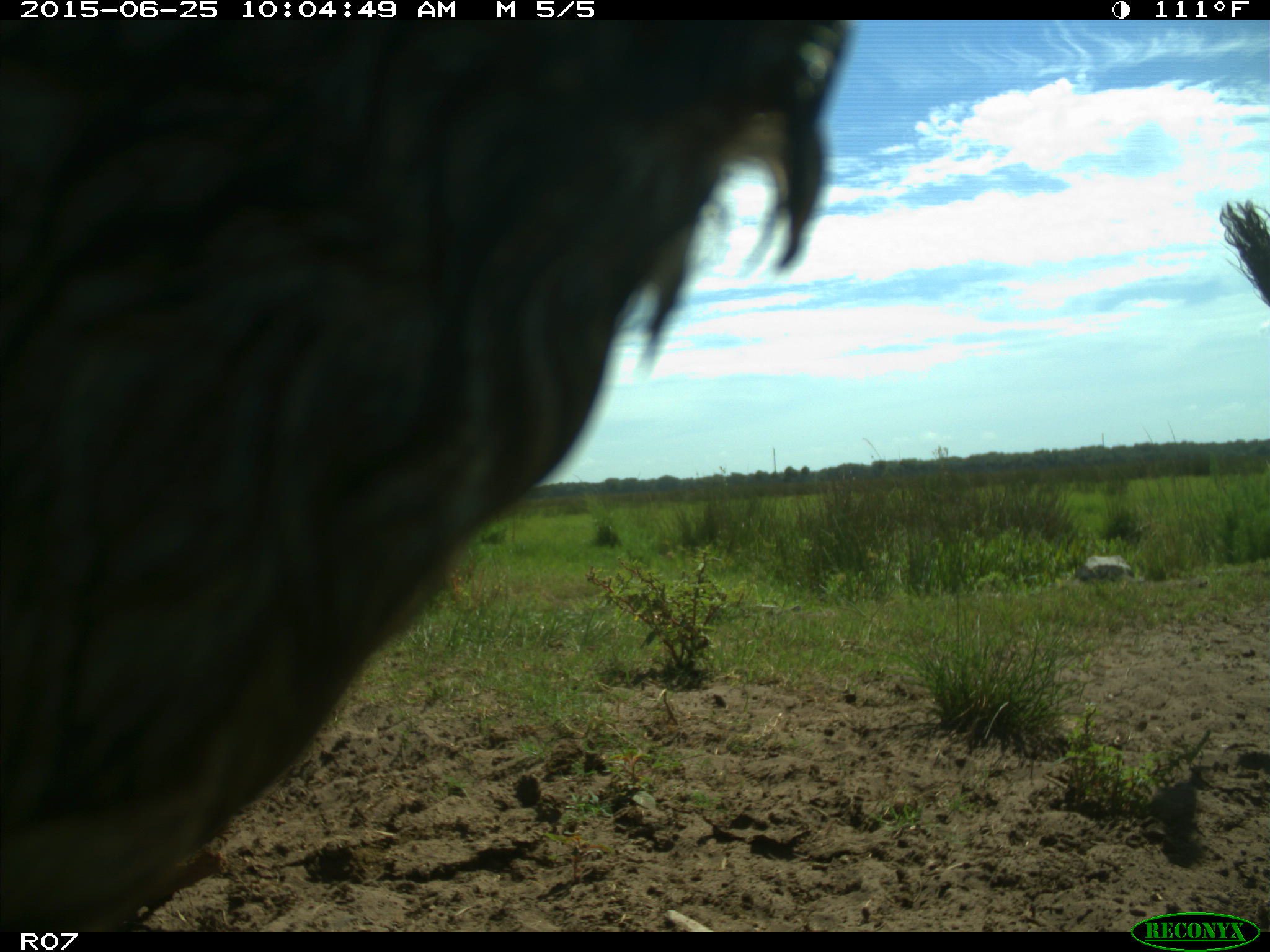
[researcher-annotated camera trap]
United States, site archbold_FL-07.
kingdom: Animalia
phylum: Chordata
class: Mammalia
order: Artiodactyla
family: Bovidae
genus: Bos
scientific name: Bos taurus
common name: domestic cow